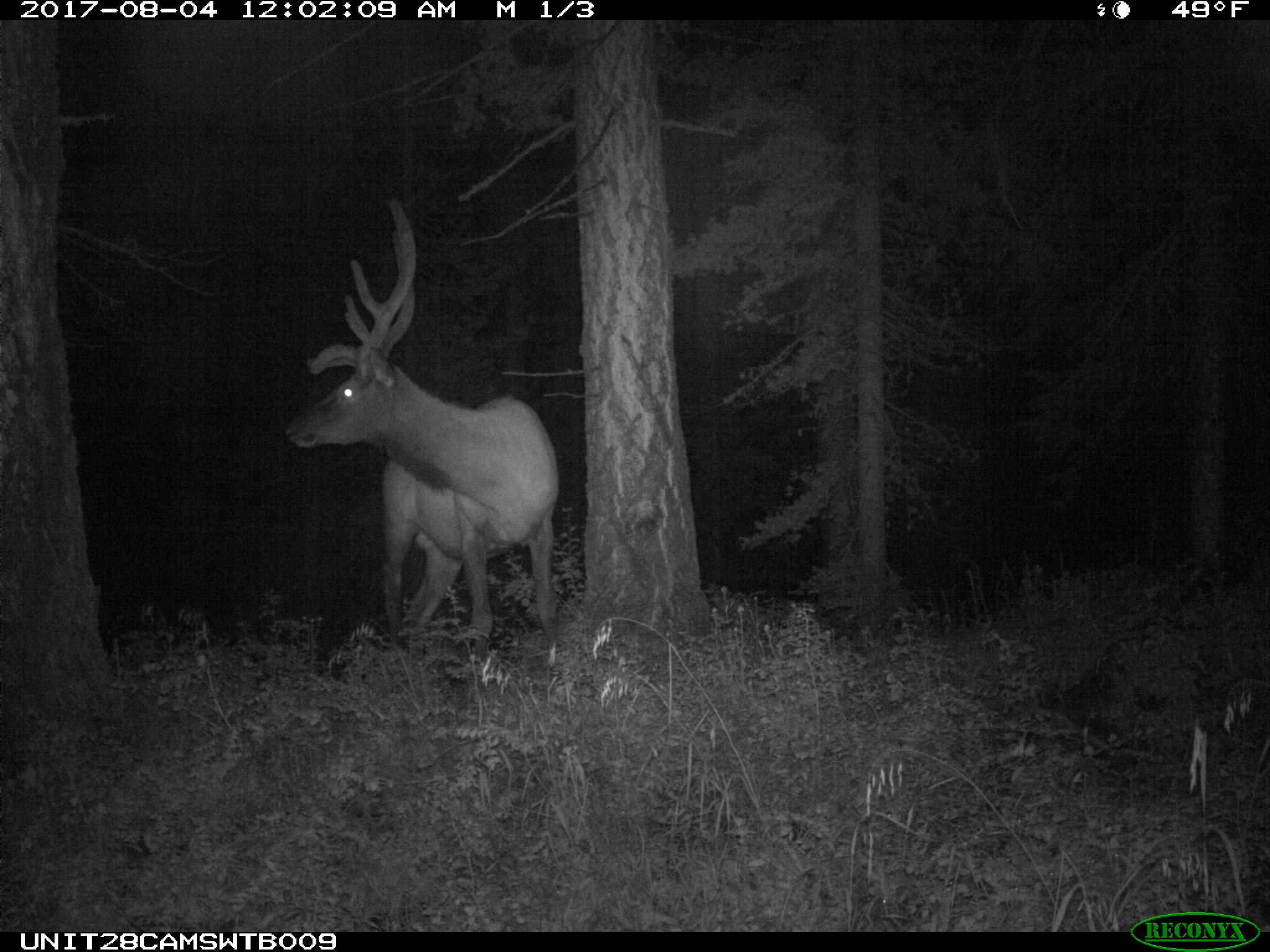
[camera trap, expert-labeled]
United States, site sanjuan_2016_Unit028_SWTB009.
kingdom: Animalia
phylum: Chordata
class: Mammalia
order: Artiodactyla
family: Cervidae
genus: Cervus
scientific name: Cervus elaphus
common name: red deer